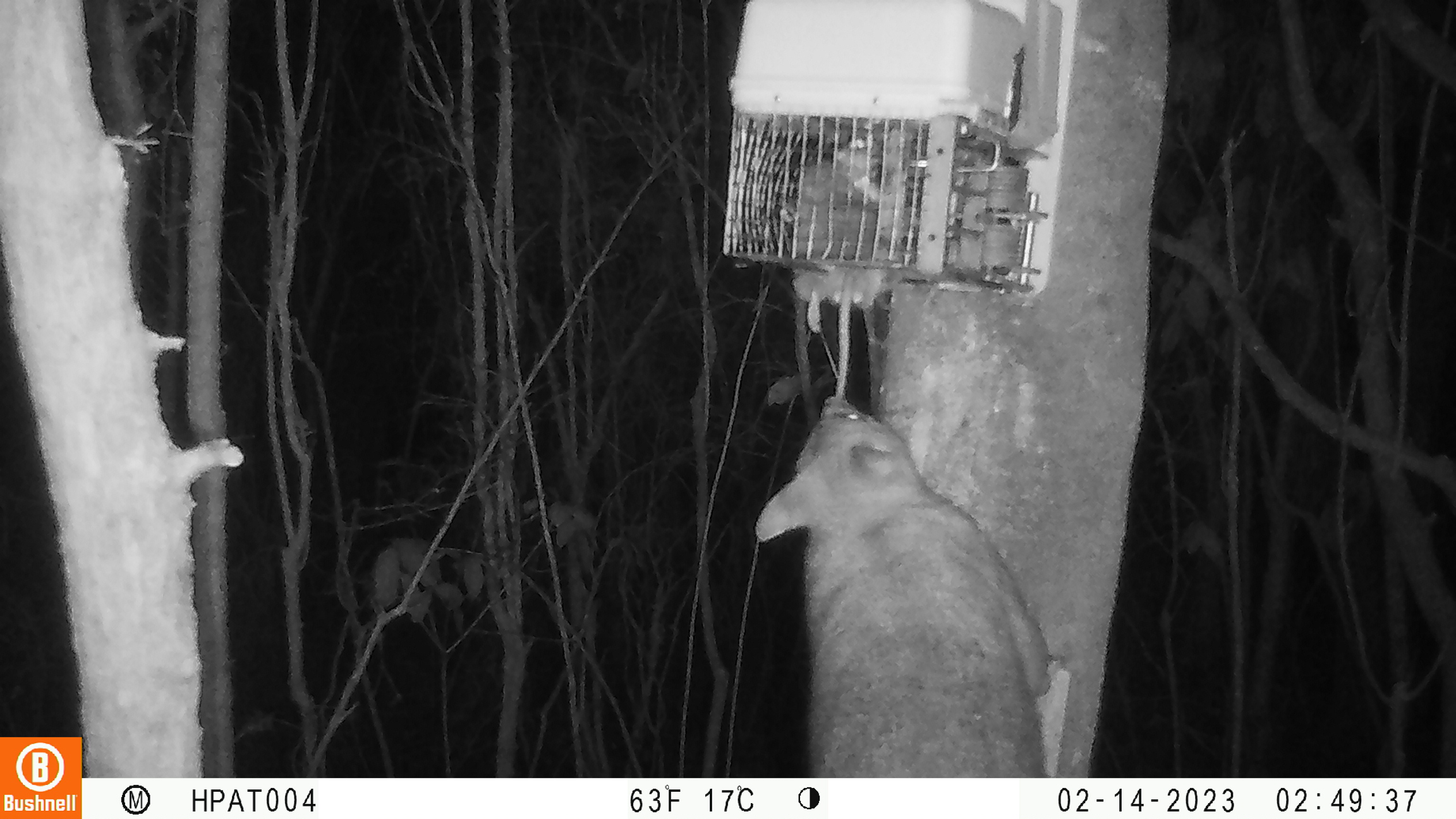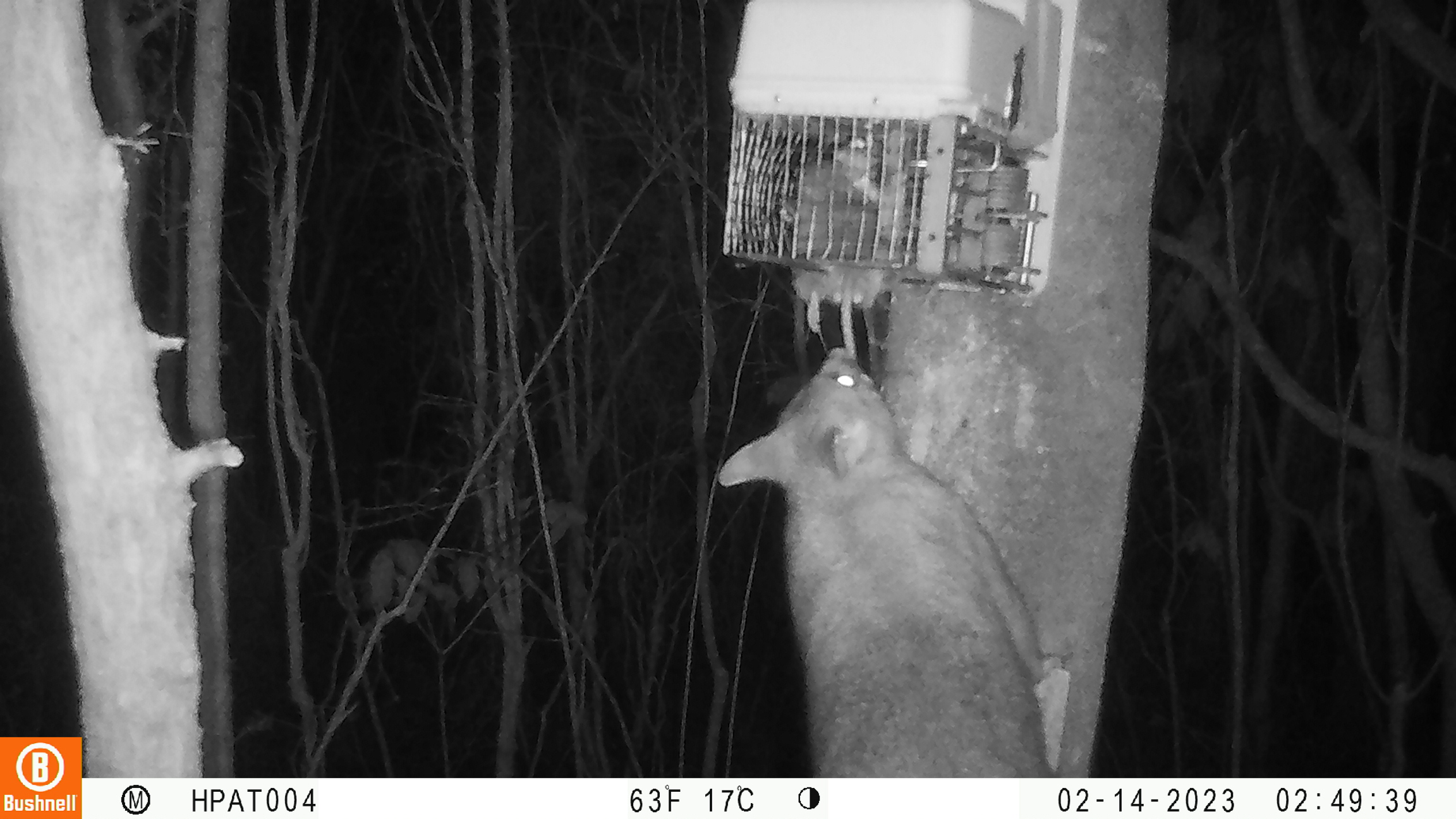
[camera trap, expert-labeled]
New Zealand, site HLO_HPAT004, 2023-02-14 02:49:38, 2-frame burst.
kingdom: Animalia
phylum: Chordata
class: Mammalia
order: Diprotodontia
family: Phalangeridae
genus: Trichosurus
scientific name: Trichosurus vulpecula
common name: common brushtail possum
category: possum